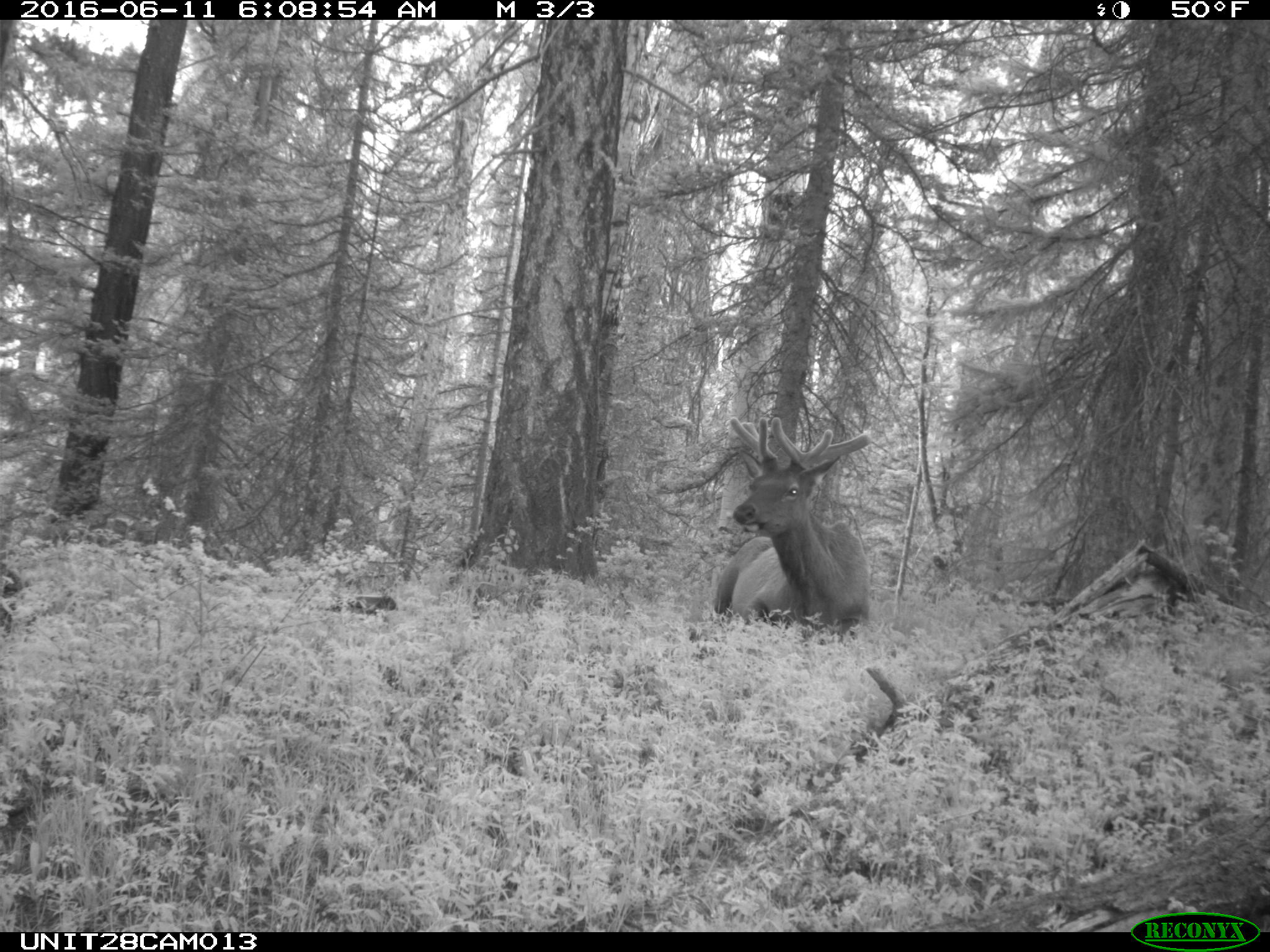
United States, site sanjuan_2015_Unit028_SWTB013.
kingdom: Animalia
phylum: Chordata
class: Mammalia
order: Artiodactyla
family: Cervidae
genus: Cervus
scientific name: Cervus elaphus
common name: red deer